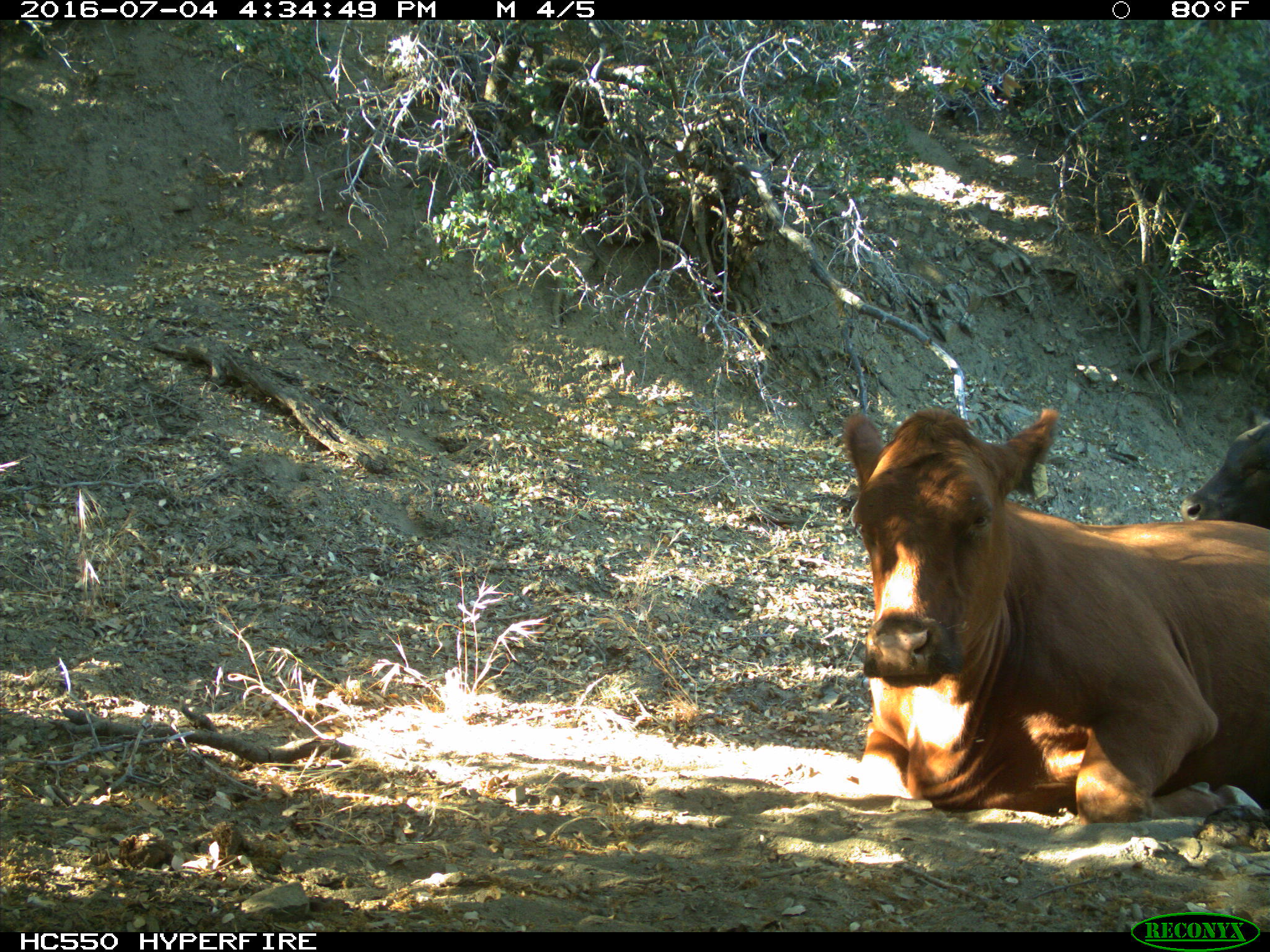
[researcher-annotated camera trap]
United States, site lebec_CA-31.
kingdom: Animalia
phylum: Chordata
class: Mammalia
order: Artiodactyla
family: Bovidae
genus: Bos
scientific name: Bos taurus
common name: domestic cow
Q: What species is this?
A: Bos taurus (domestic cow).